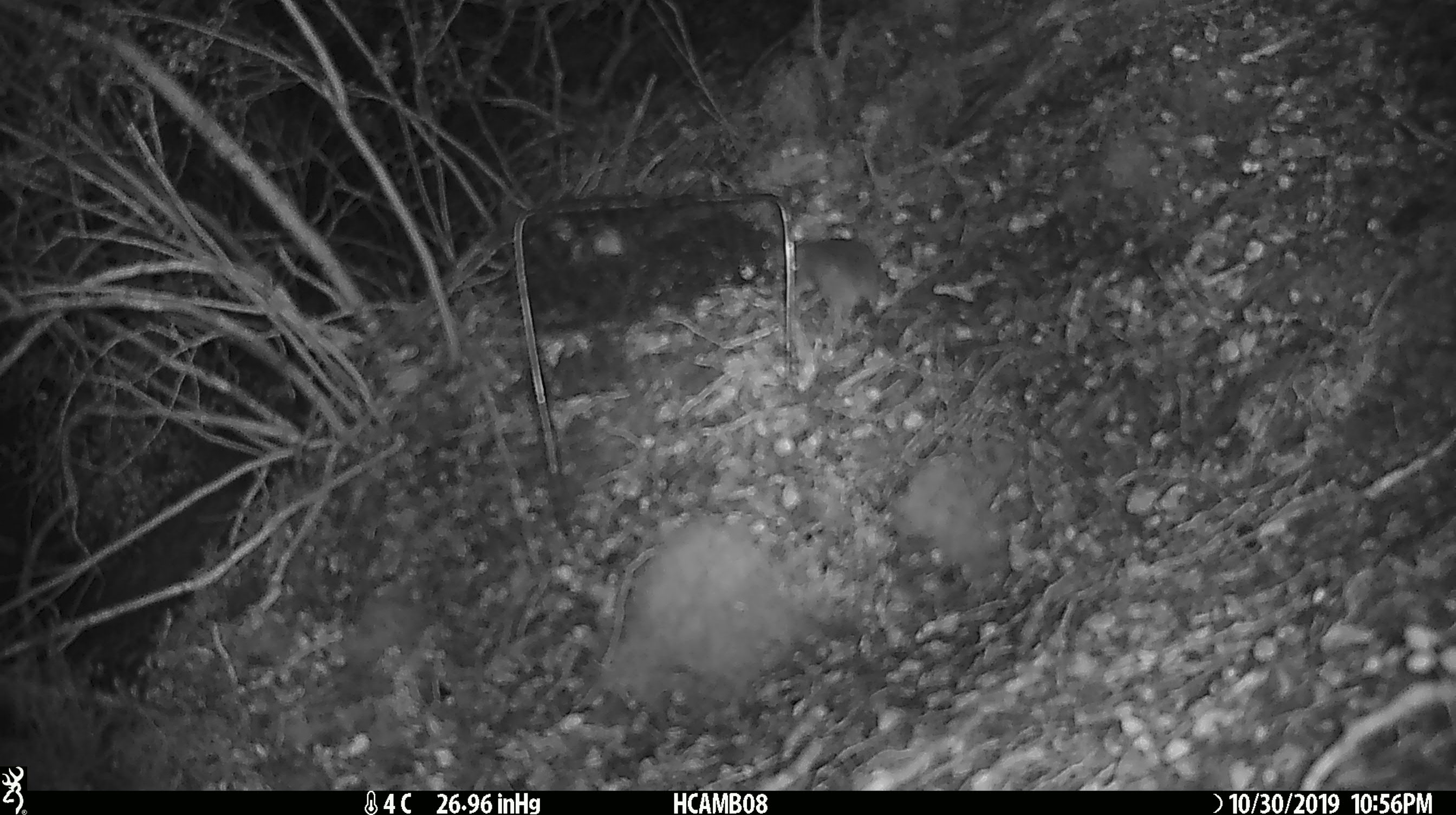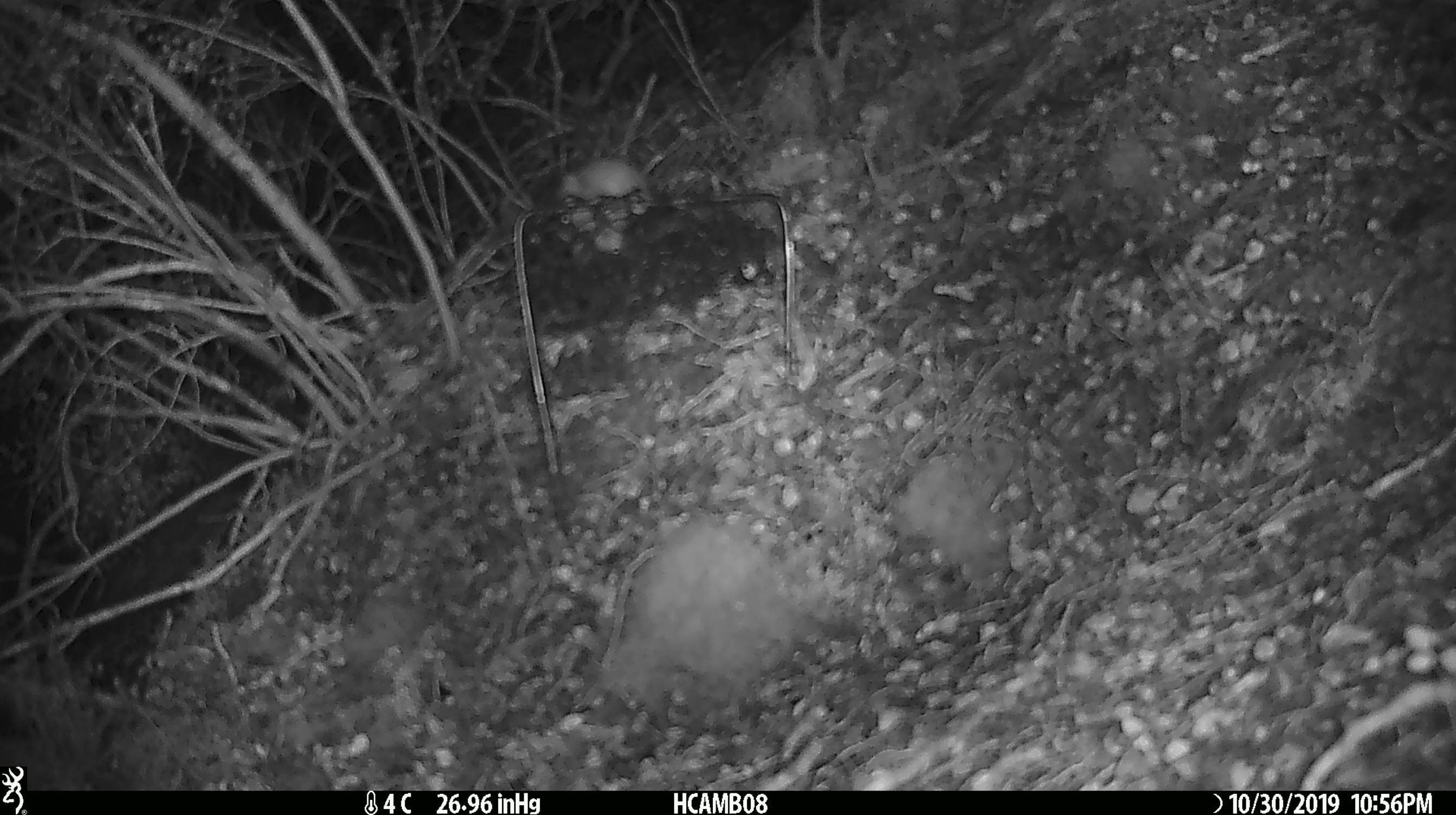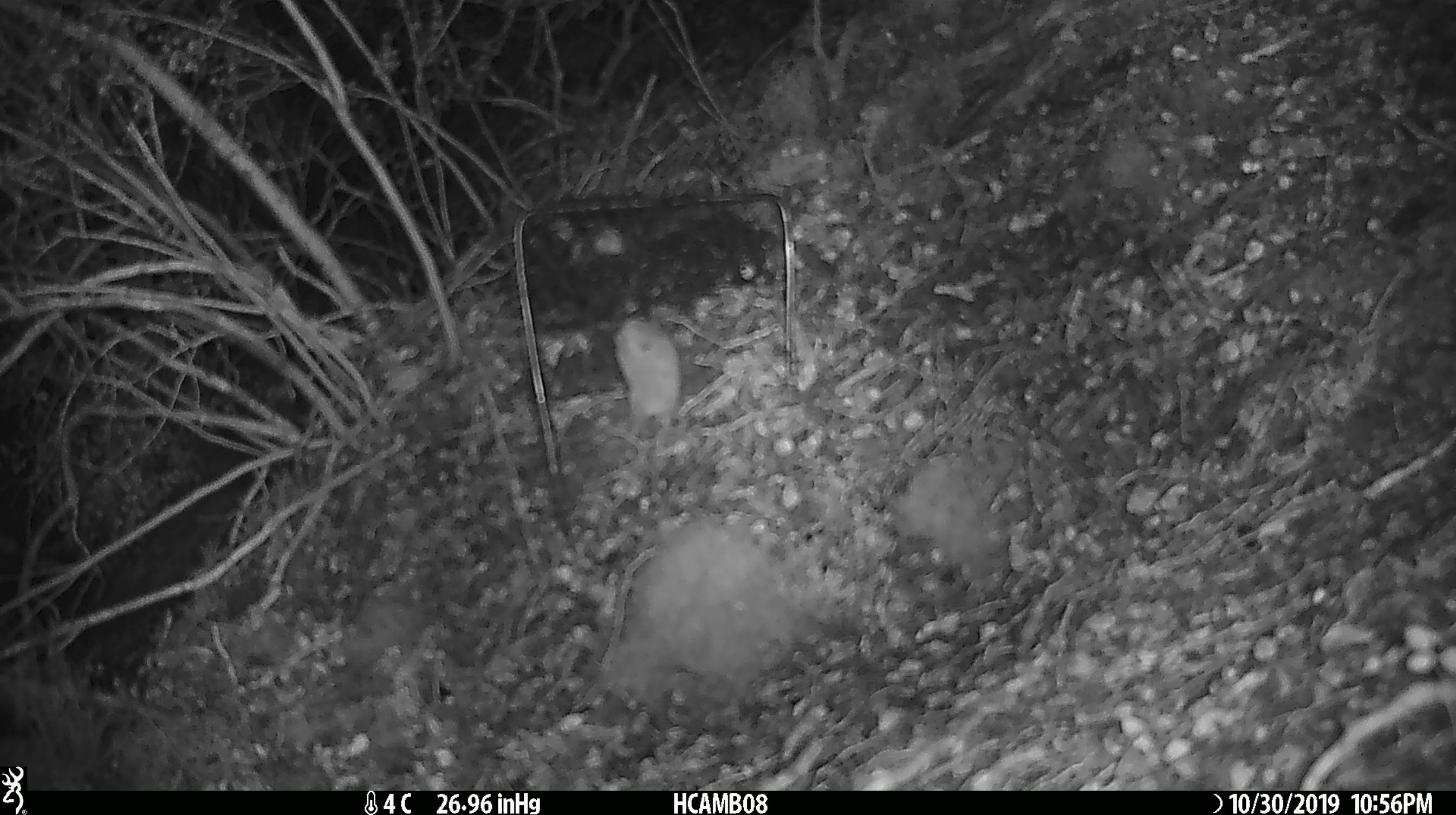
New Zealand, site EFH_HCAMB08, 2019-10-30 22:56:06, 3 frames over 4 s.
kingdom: Animalia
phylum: Chordata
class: Mammalia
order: Rodentia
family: Muridae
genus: Mus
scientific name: Mus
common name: mouse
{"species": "mouse (Mus)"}